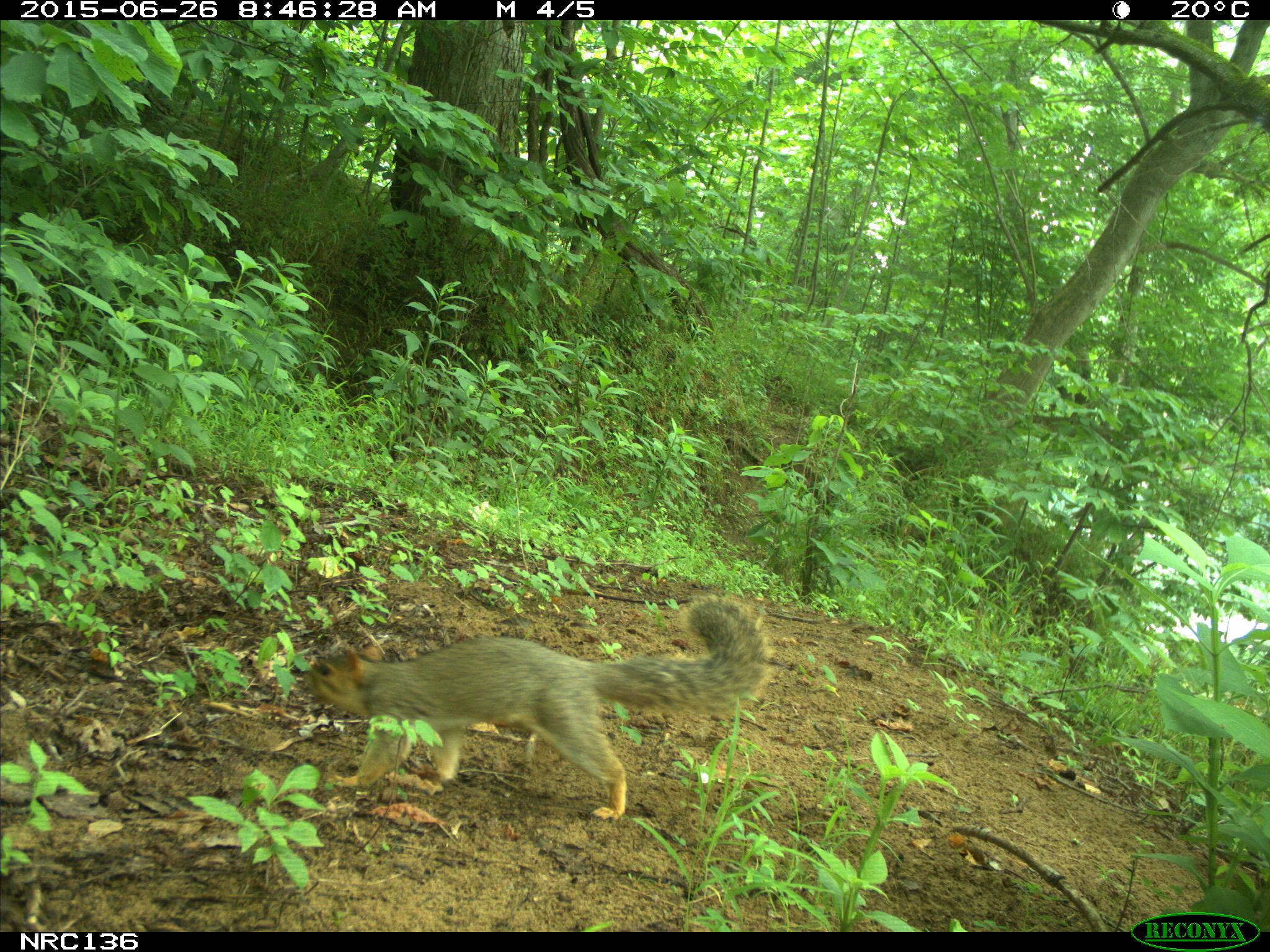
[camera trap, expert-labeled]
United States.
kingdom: Animalia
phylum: Chordata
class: Mammalia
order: Rodentia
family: Sciuridae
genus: Sciurus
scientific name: Sciurus niger cinereus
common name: eastern fox squirrel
Eastern Fox Squirrel (Sciurus niger cinereus).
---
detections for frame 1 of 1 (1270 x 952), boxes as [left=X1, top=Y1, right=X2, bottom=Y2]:
Eastern Fox Squirrel: [left=300, top=592, right=771, bottom=830]